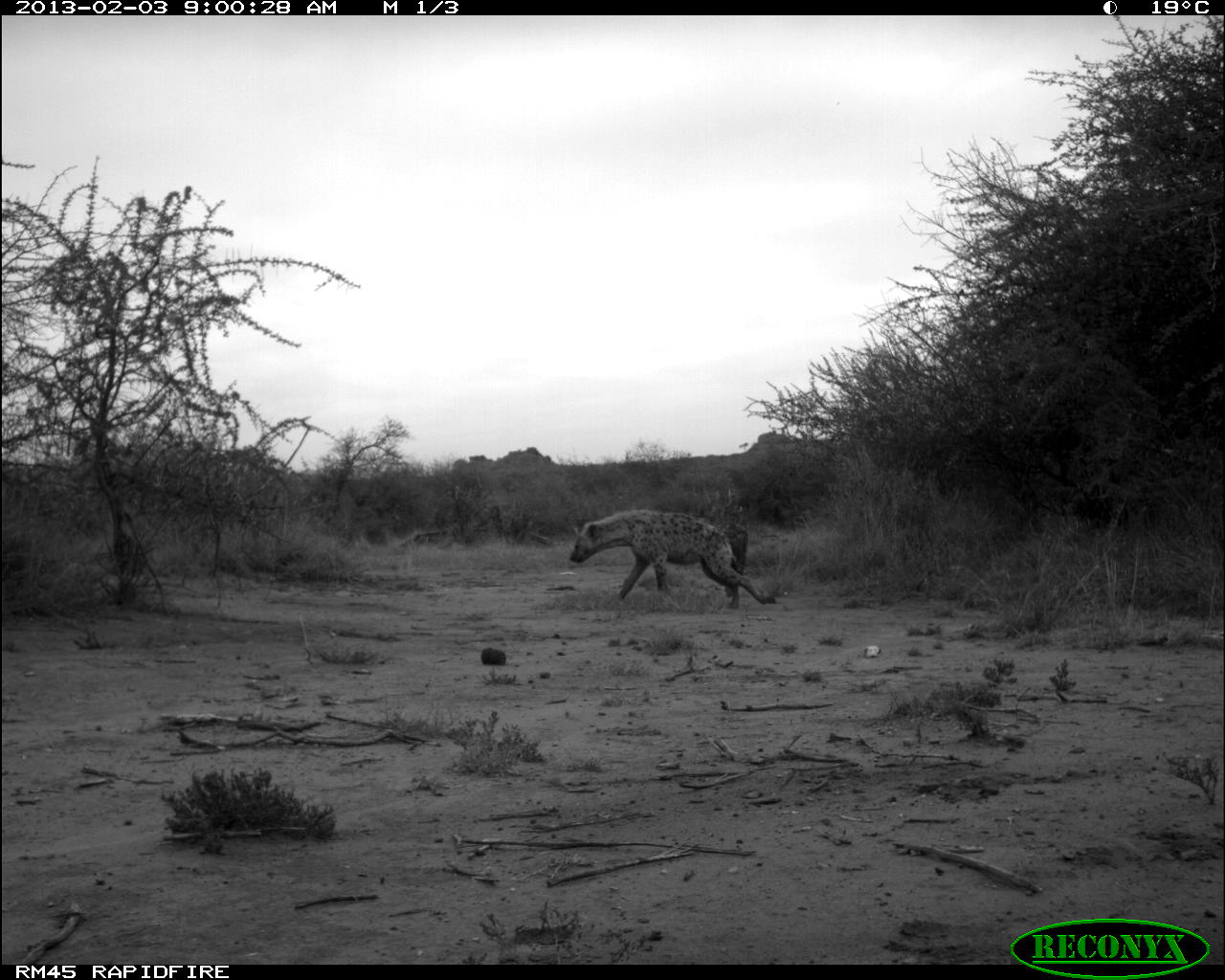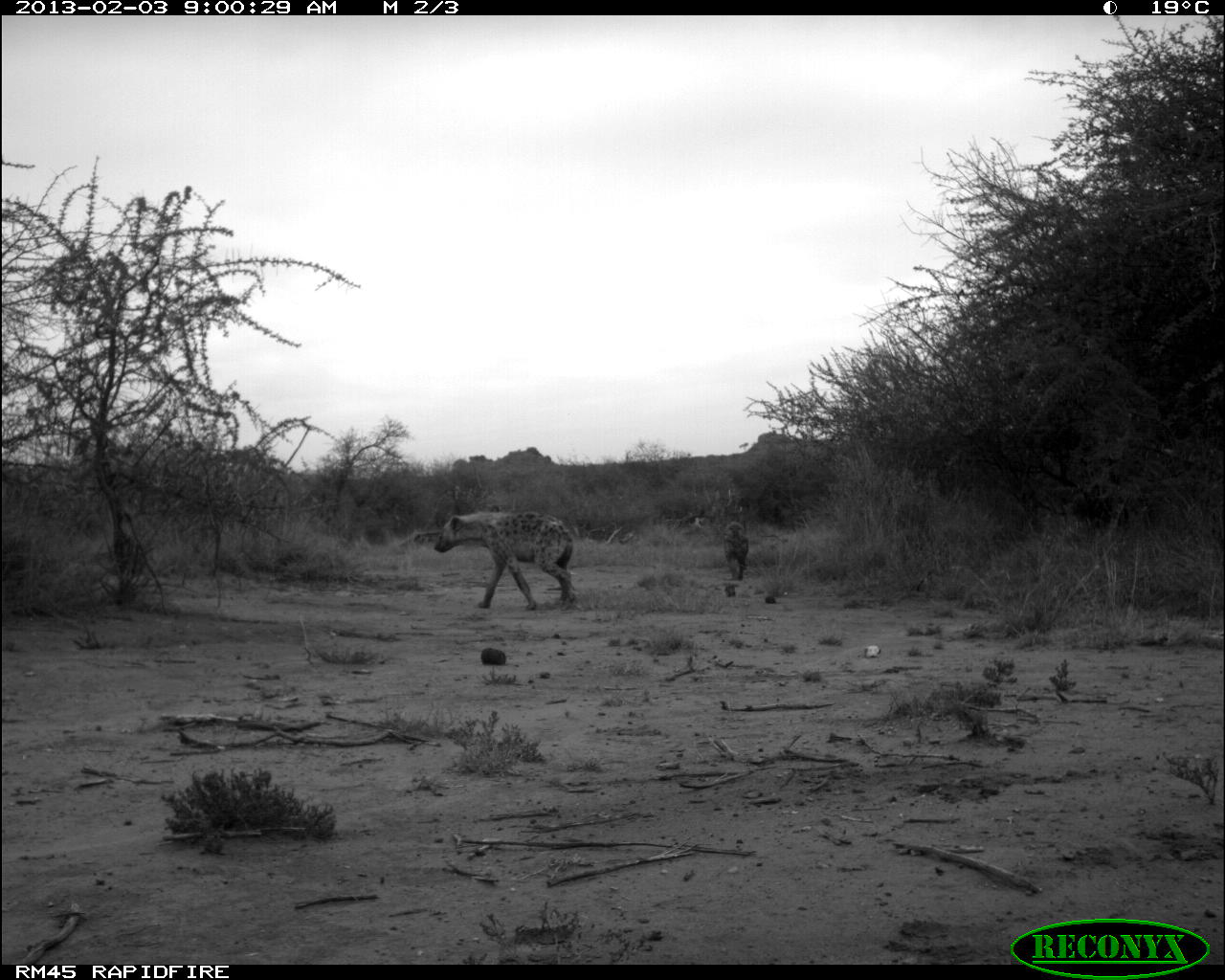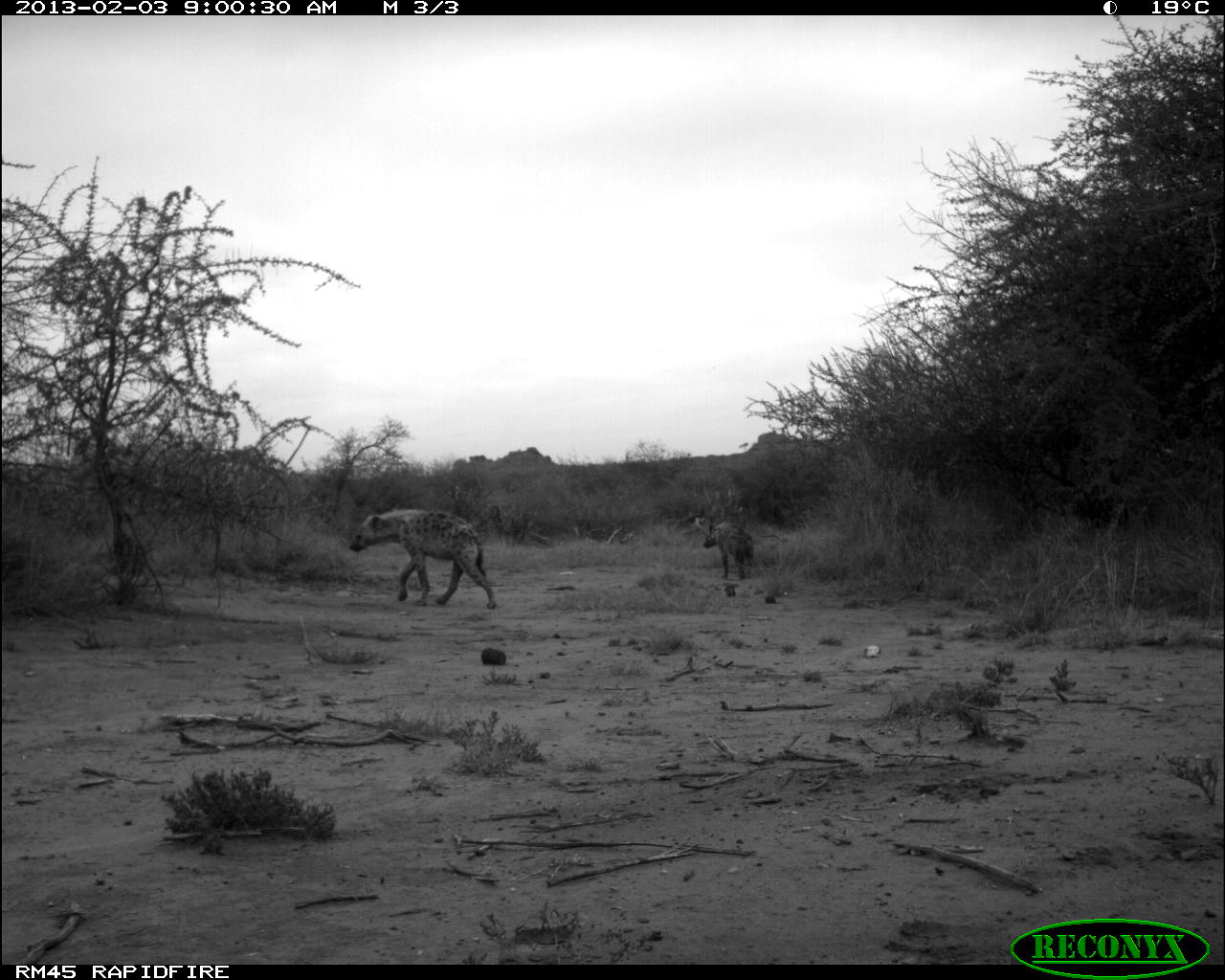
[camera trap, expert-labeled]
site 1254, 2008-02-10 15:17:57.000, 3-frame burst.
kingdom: Animalia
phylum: Chordata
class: Mammalia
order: Proboscidea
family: Elephantidae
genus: Loxodonta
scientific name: Loxodonta africana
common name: african bush elephant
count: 3